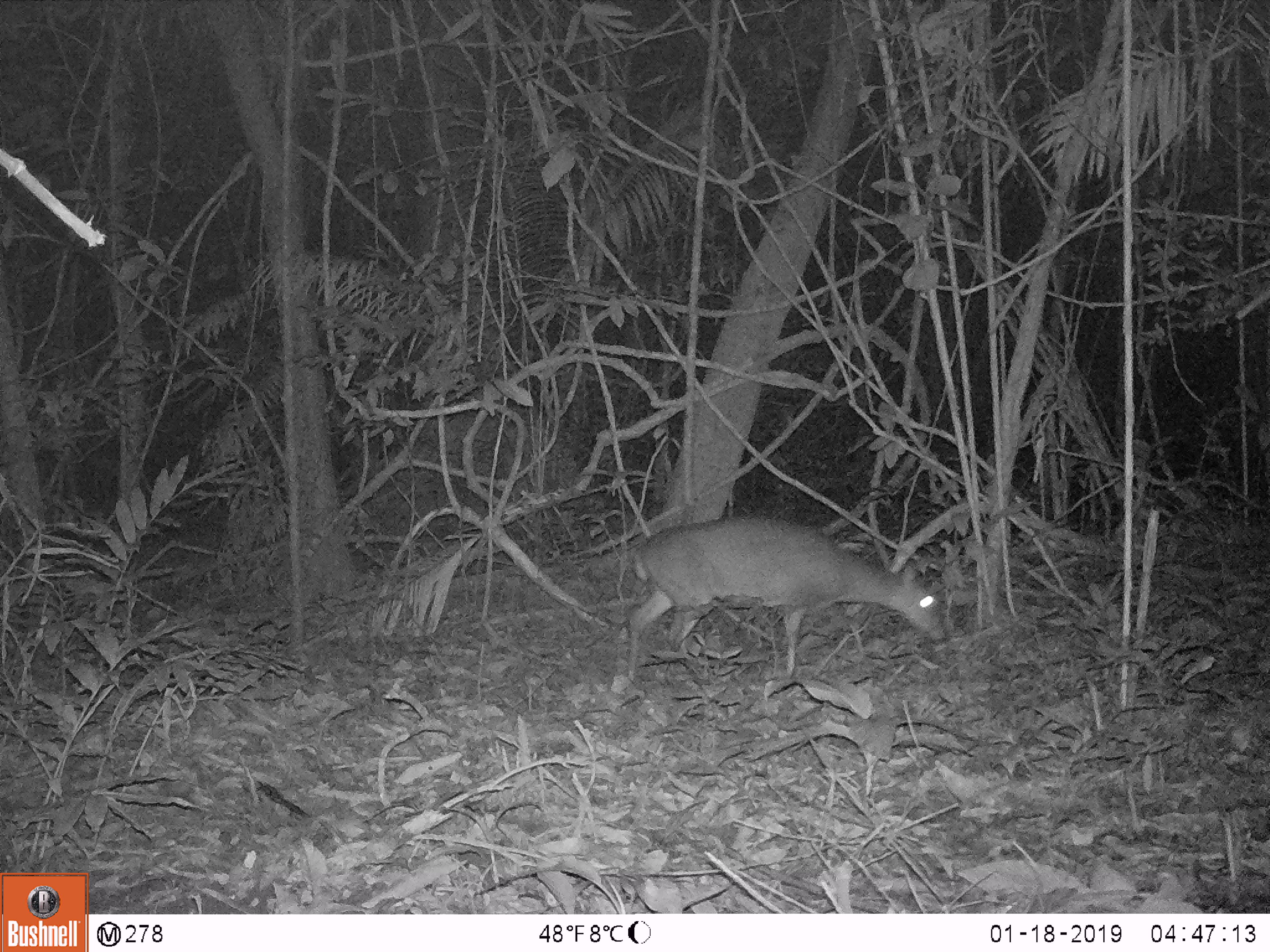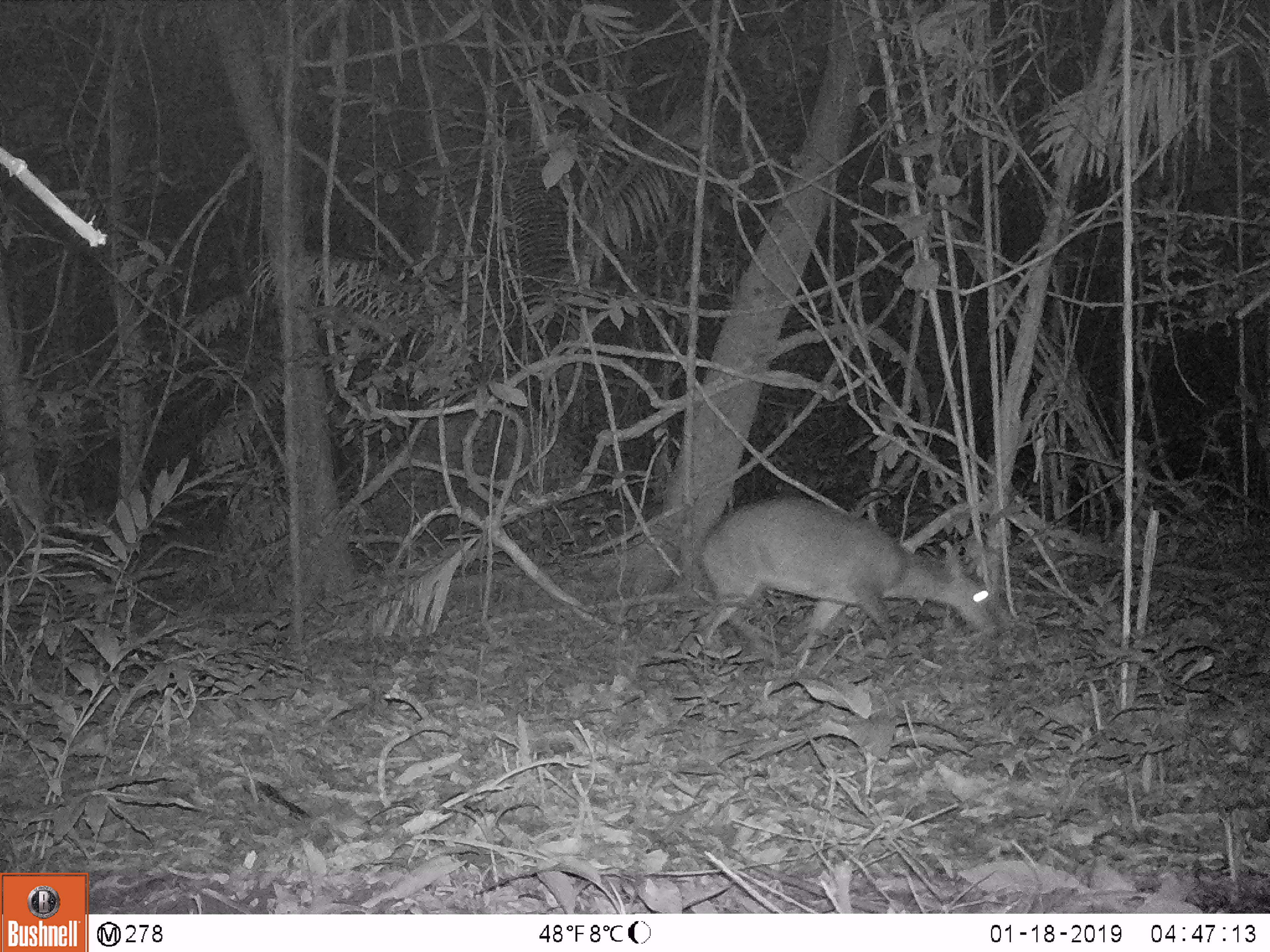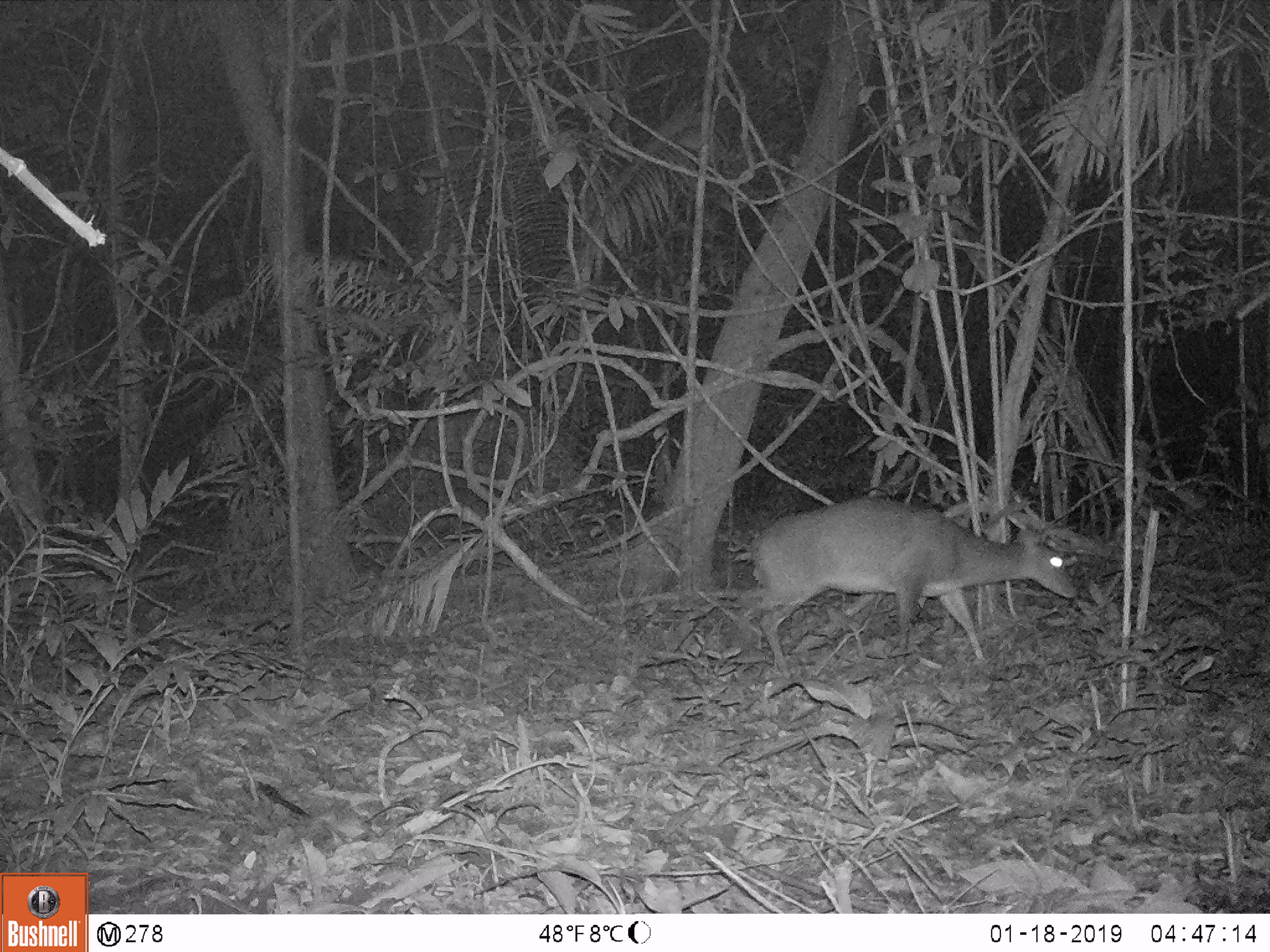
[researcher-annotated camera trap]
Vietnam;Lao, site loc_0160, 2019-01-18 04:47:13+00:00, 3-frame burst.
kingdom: Animalia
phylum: Chordata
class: Mammalia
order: Artiodactyla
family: Cervidae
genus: Muntiacus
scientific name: Muntiacus vuquangensis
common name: large-antlered muntjac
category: large antlered muntjac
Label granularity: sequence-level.